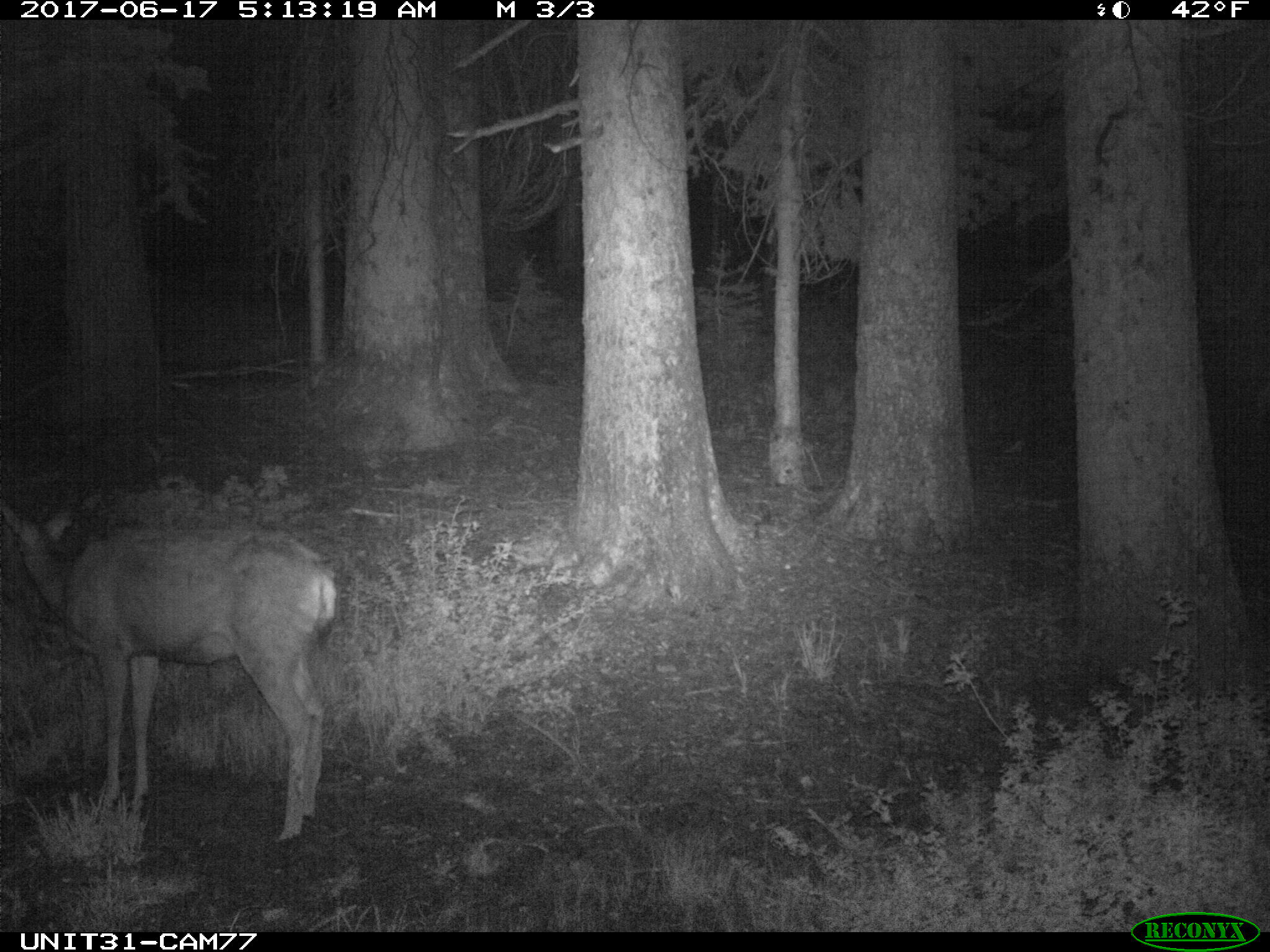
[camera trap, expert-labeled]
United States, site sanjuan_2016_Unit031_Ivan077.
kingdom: Animalia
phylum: Chordata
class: Mammalia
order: Artiodactyla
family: Cervidae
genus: Odocoileus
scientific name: Odocoileus hemionus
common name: mule deer